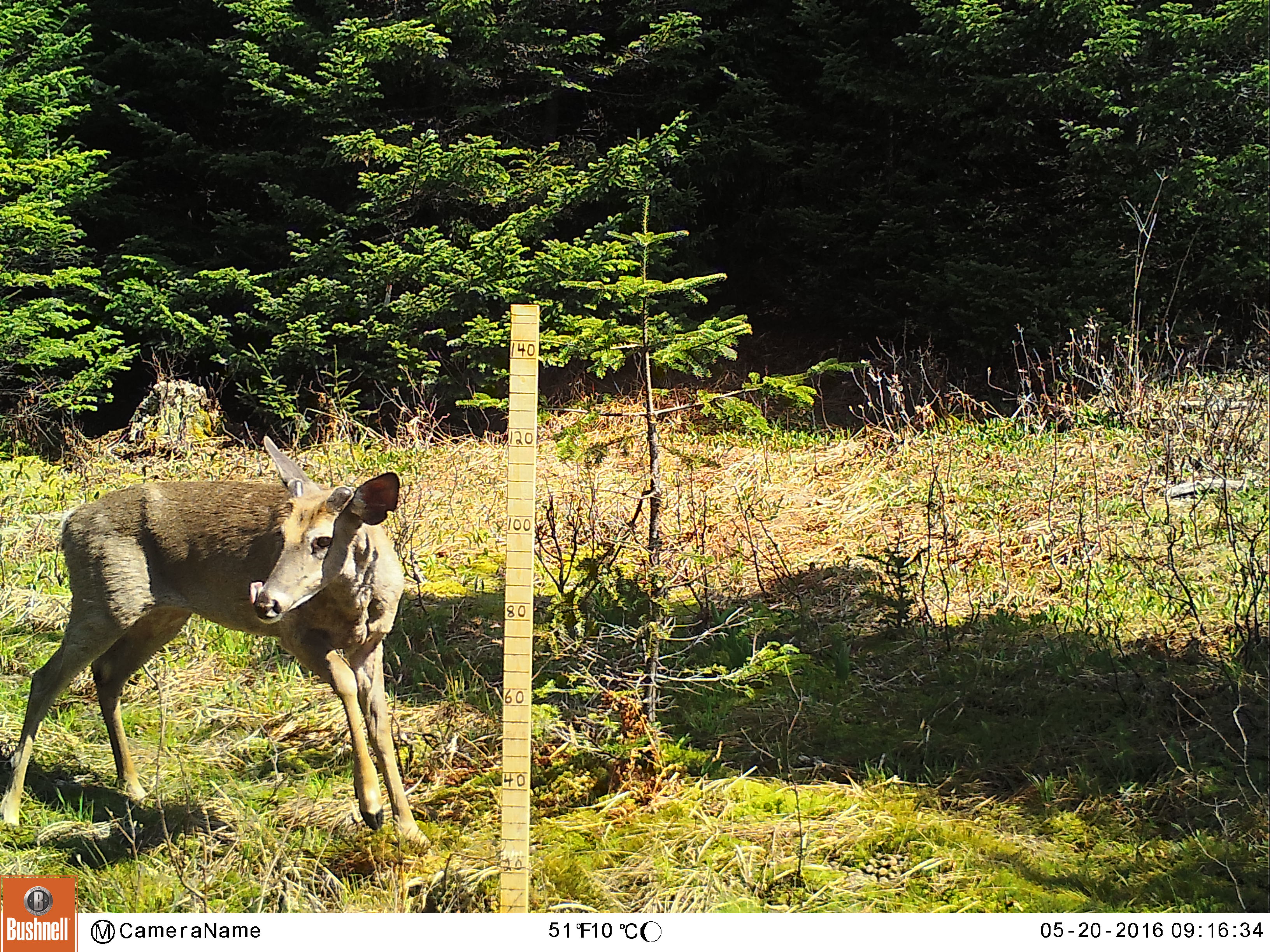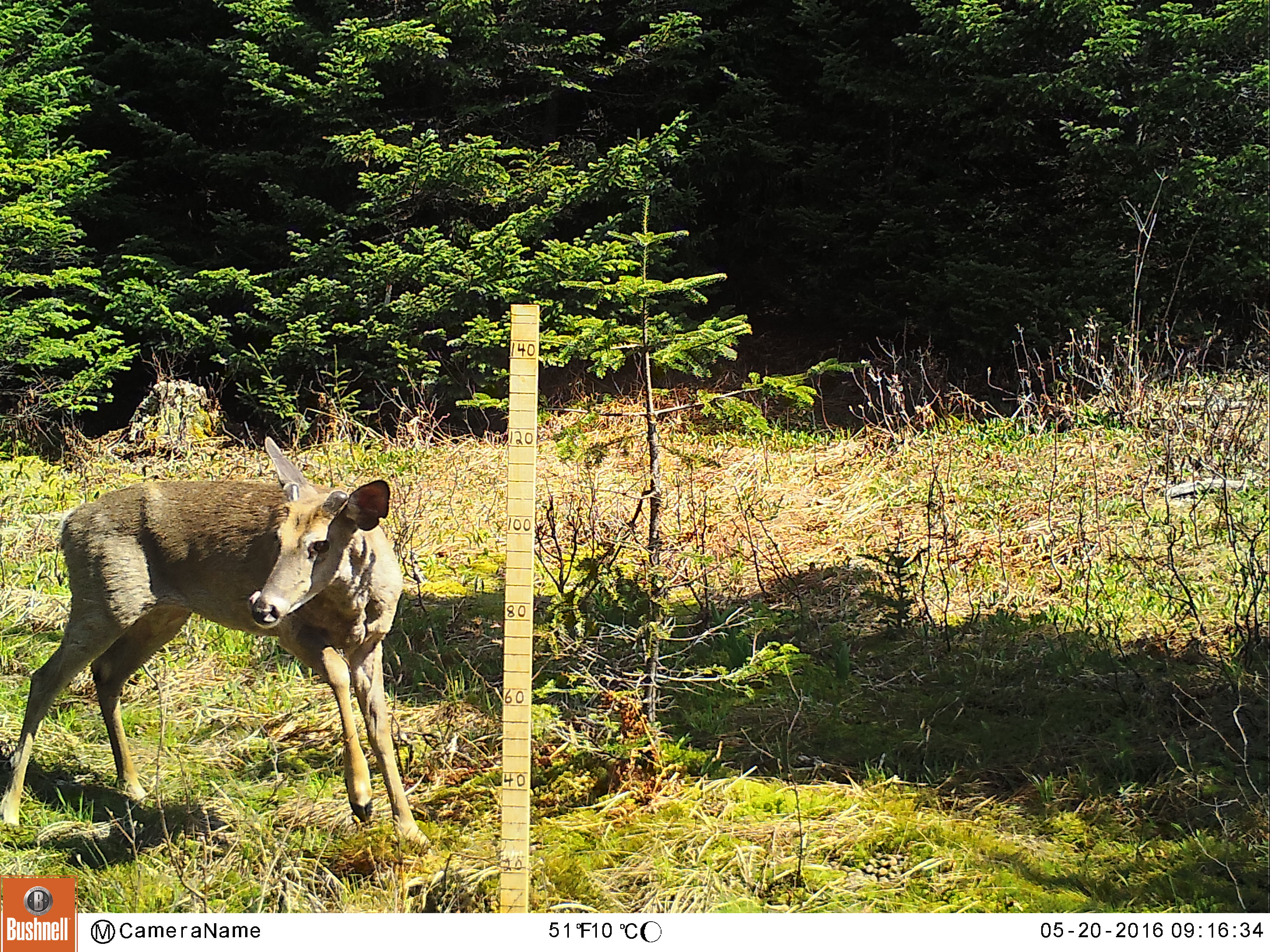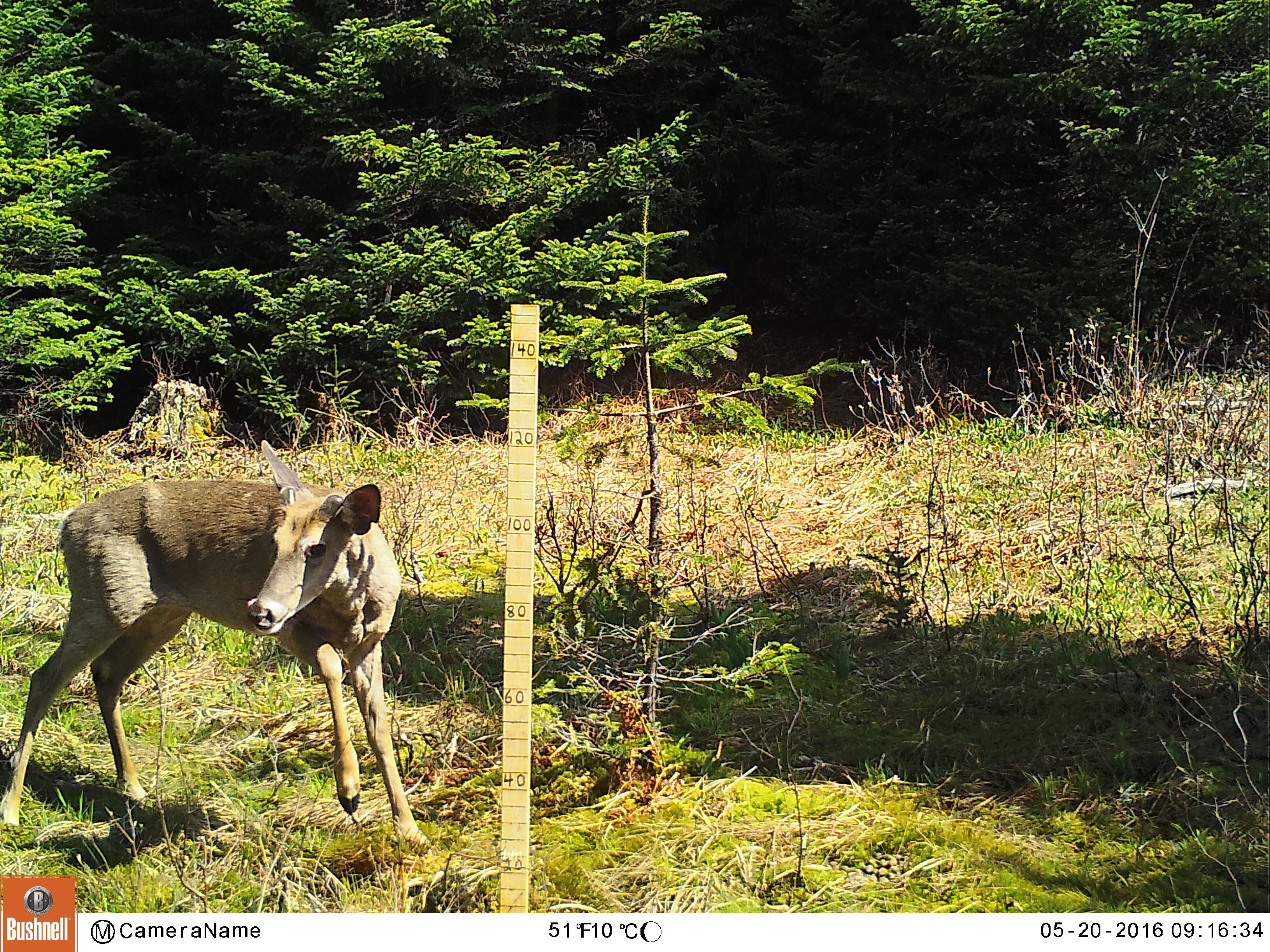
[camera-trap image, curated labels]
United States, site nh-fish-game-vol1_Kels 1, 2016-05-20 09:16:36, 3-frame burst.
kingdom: Animalia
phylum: Chordata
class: Mammalia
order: Artiodactyla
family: Cervidae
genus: Odocoileus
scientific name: Odocoileus virginianus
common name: white-tailed deer